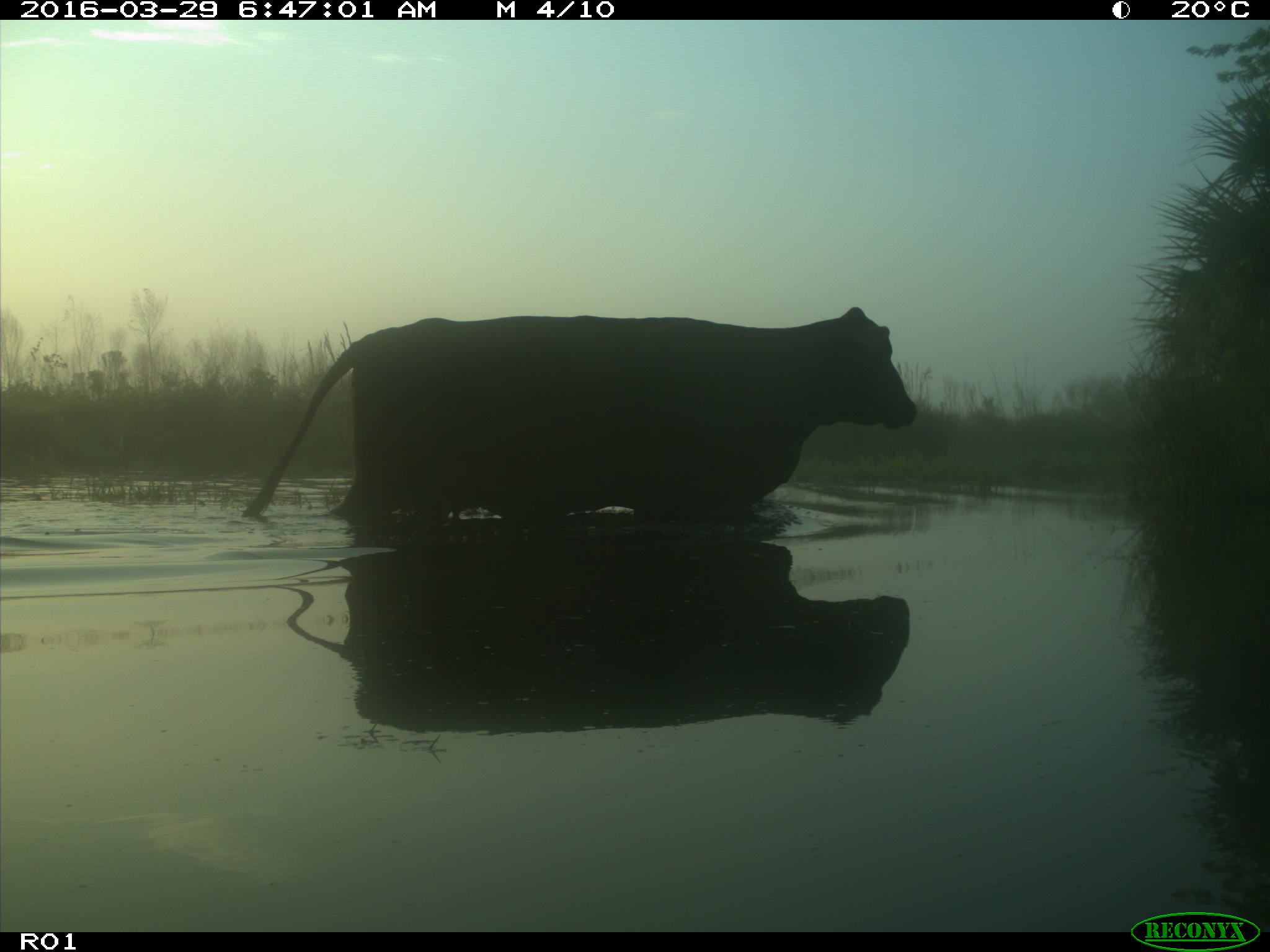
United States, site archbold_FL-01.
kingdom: Animalia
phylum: Chordata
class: Mammalia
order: Artiodactyla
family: Bovidae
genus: Bos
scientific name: Bos taurus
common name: domestic cow